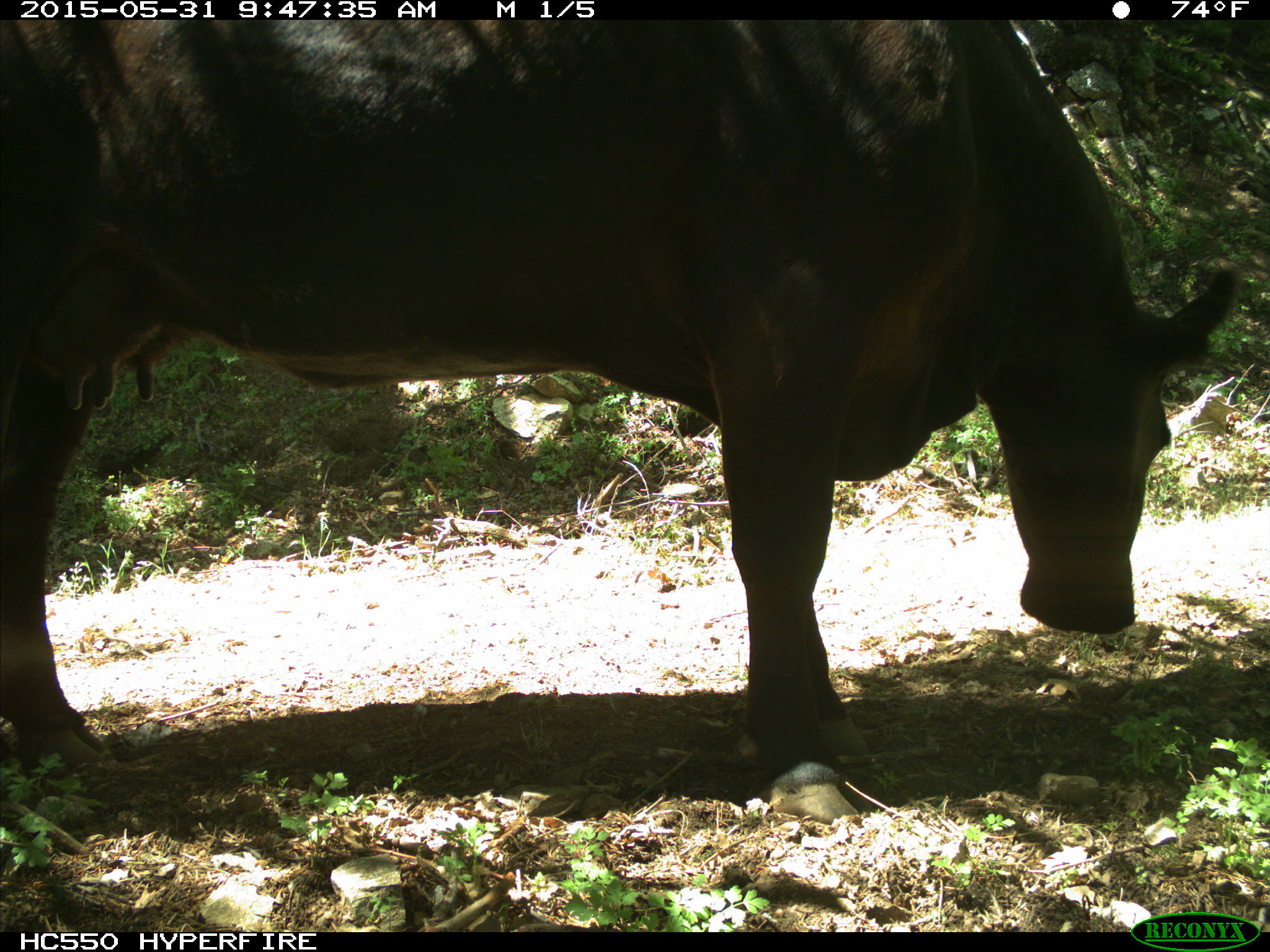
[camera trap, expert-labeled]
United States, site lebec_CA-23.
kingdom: Animalia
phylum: Chordata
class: Mammalia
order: Artiodactyla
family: Bovidae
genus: Bos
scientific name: Bos taurus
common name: domestic cow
Bos taurus (domestic cow).